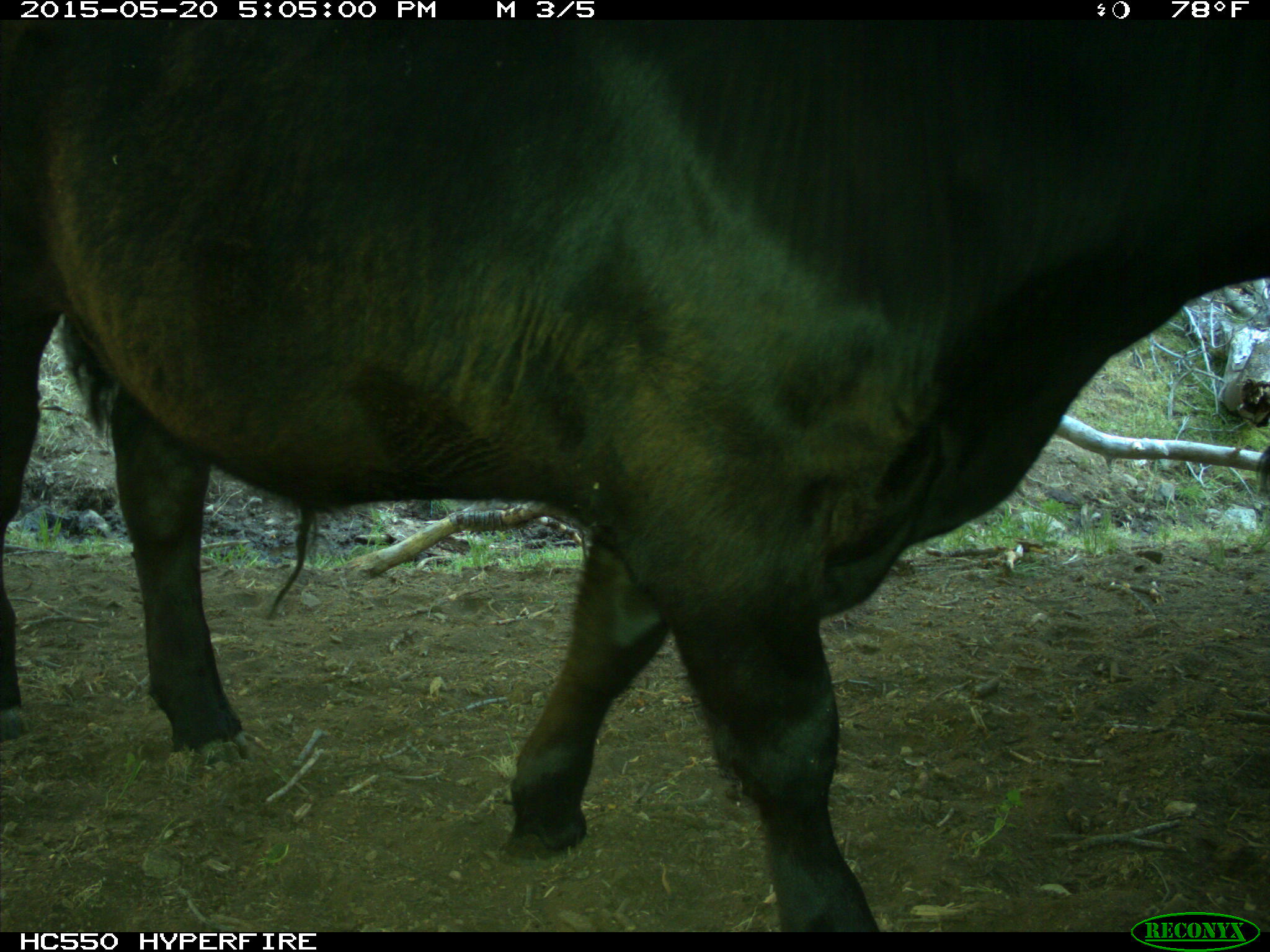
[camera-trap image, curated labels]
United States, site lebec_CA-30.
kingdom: Animalia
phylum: Chordata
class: Mammalia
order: Artiodactyla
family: Bovidae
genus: Bos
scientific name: Bos taurus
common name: domestic cow